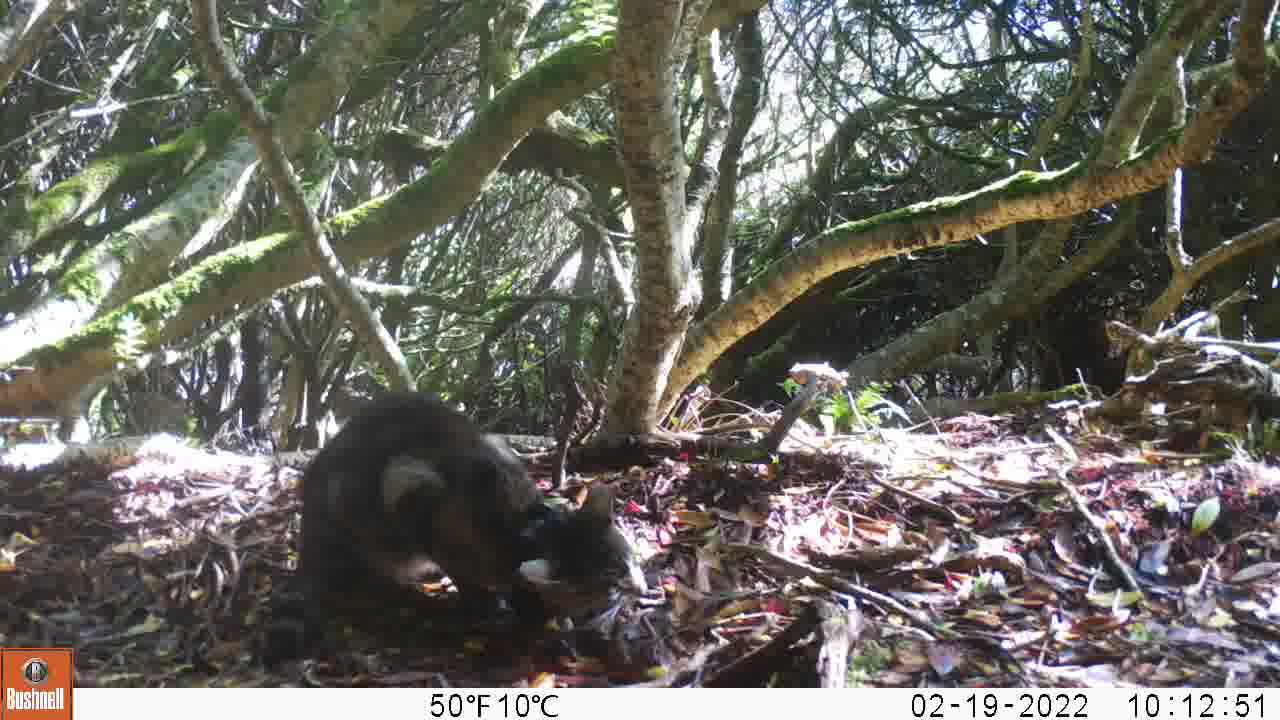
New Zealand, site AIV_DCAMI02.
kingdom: Animalia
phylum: Chordata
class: Mammalia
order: Carnivora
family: Felidae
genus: Felis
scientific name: Felis catus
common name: domestic cat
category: cat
Cat (domestic cat) (Felis catus).